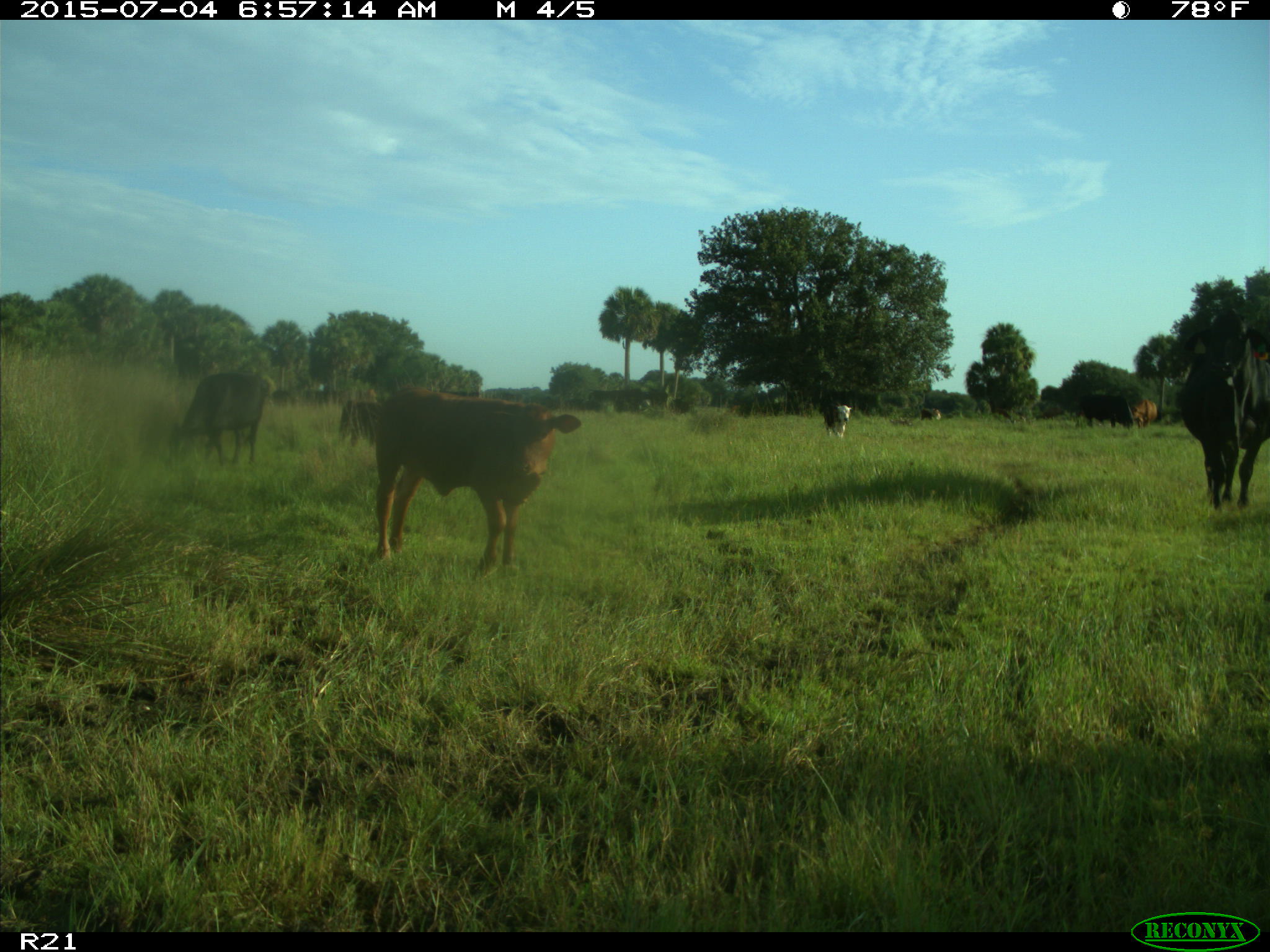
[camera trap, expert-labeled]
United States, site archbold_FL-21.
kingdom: Animalia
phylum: Chordata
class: Mammalia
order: Artiodactyla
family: Bovidae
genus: Bos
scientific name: Bos taurus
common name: domestic cow